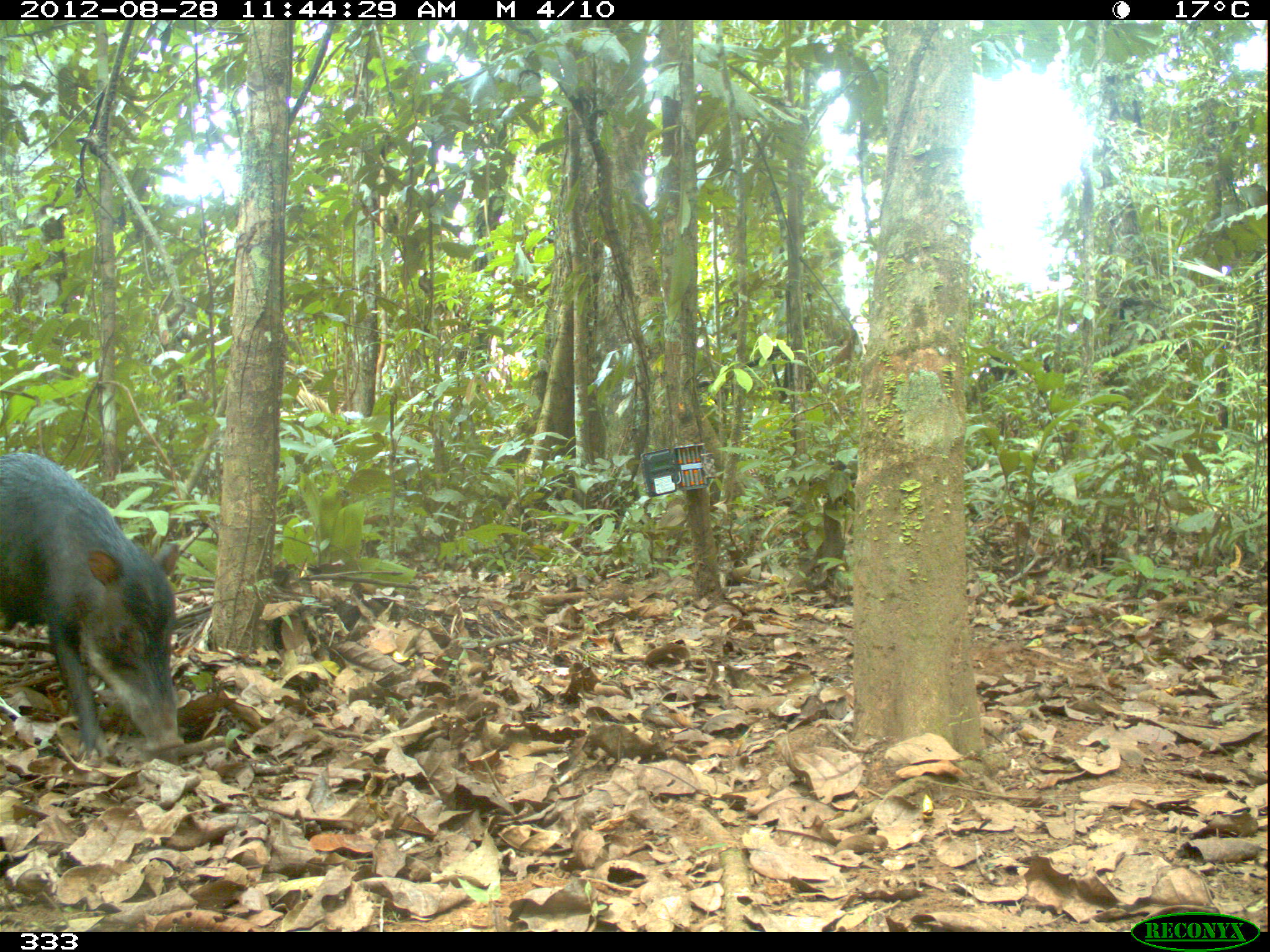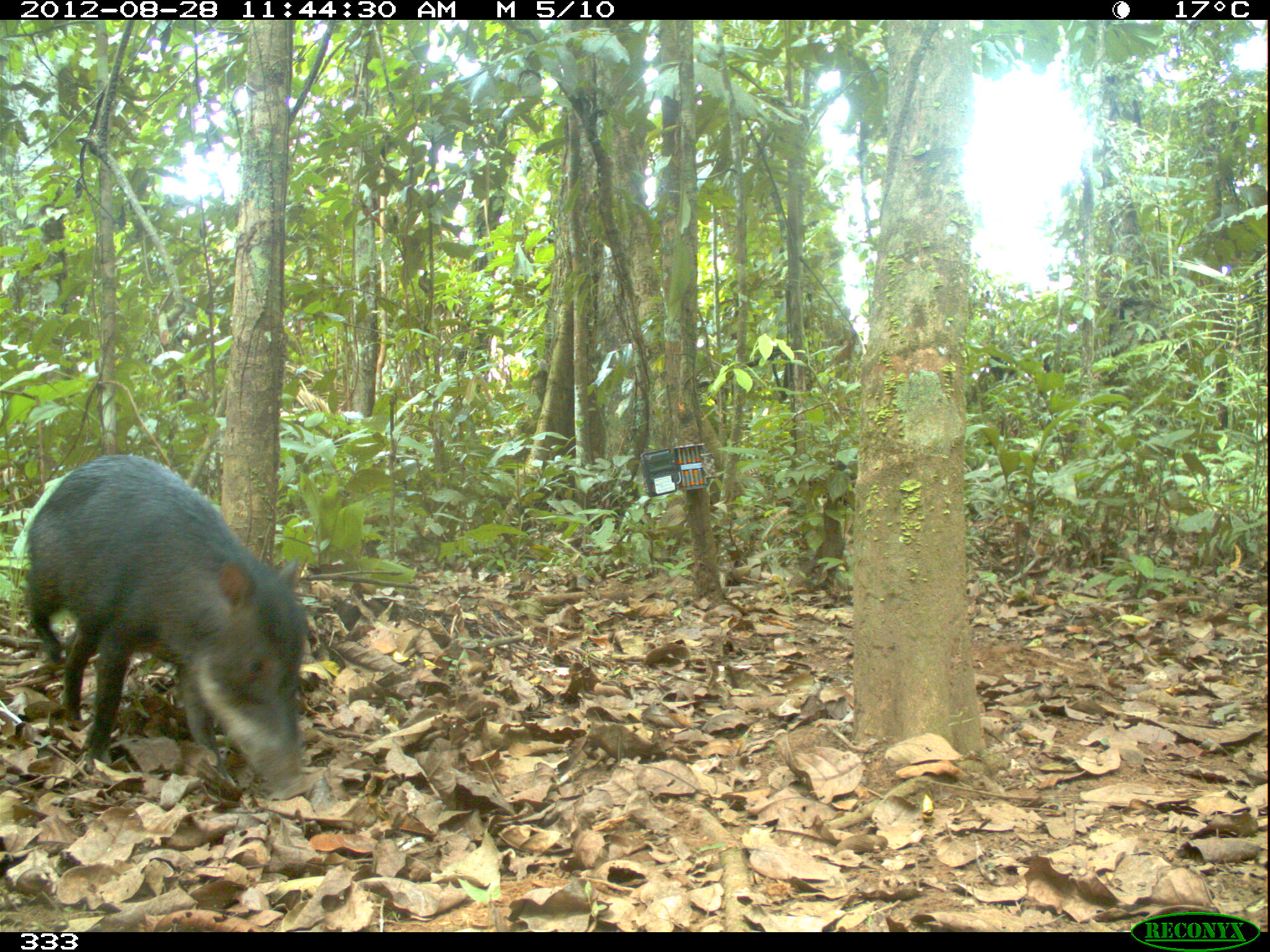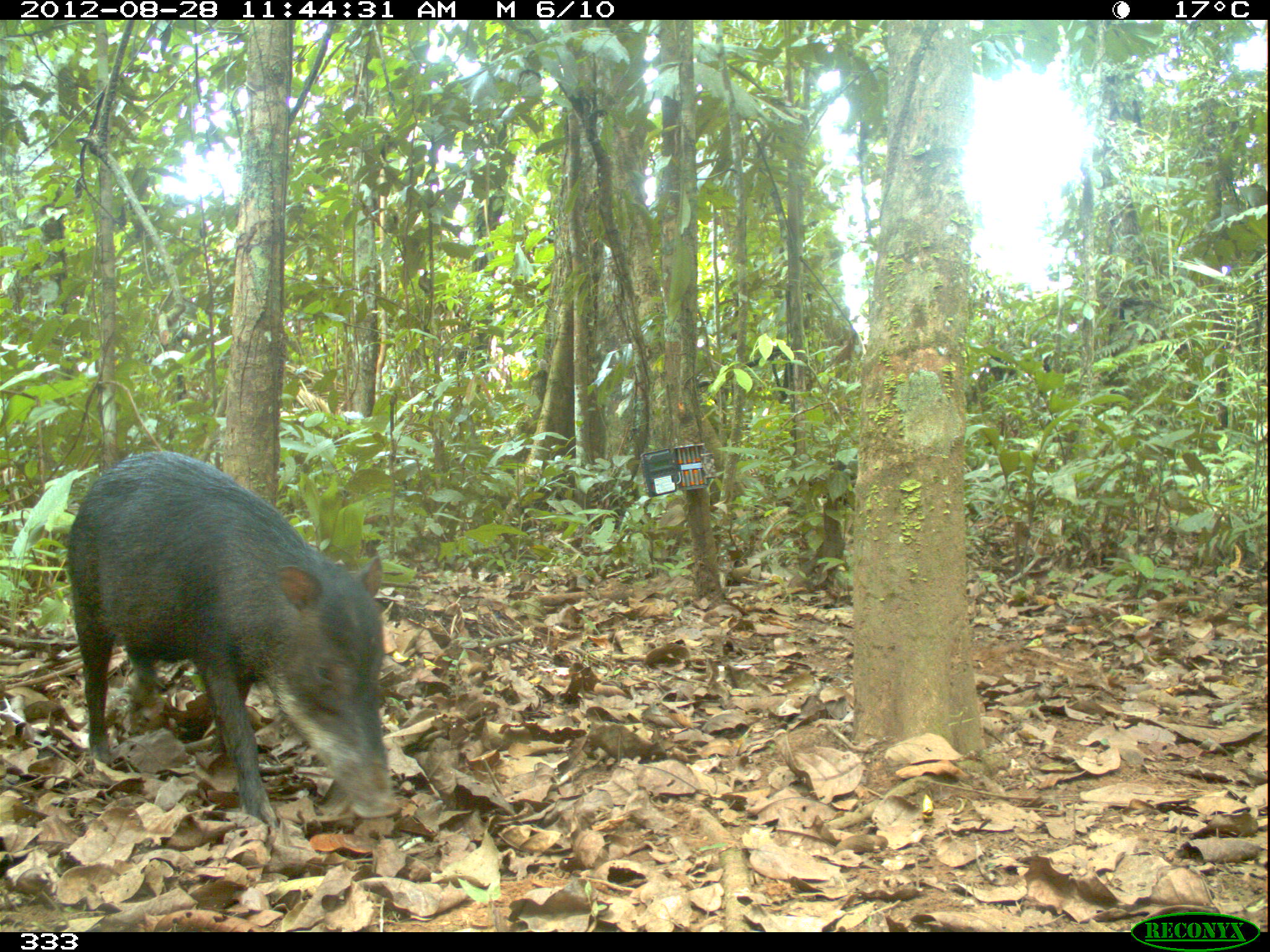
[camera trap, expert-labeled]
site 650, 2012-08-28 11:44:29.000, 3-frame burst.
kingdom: Animalia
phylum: Chordata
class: Mammalia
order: Artiodactyla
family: Tayassuidae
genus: Tayassu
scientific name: Tayassu pecari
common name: white-lipped peccary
Tayassu pecari (white-lipped peccary).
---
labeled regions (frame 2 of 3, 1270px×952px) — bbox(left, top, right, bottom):
tayassu pecari: bbox(21, 452, 309, 801)